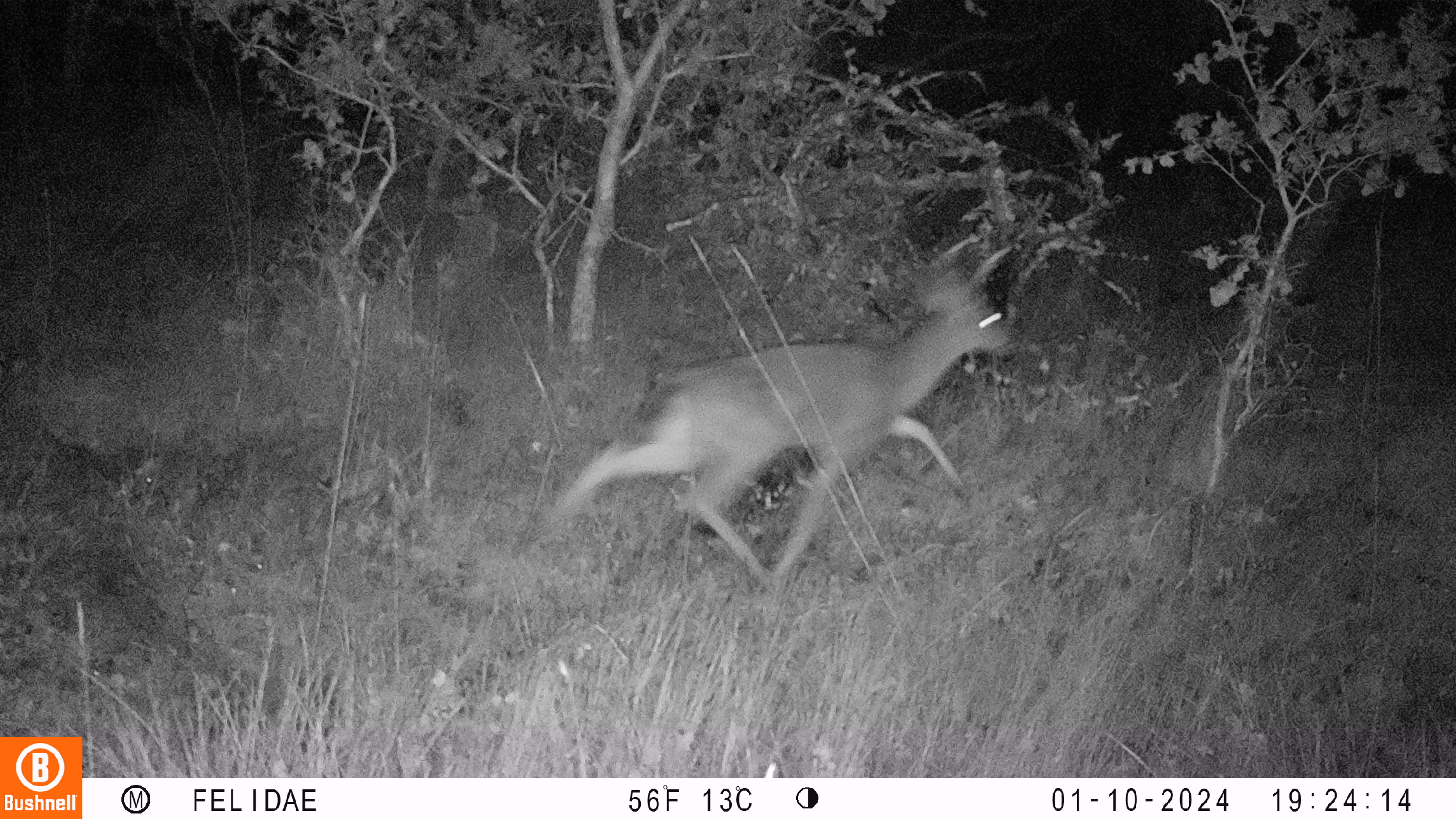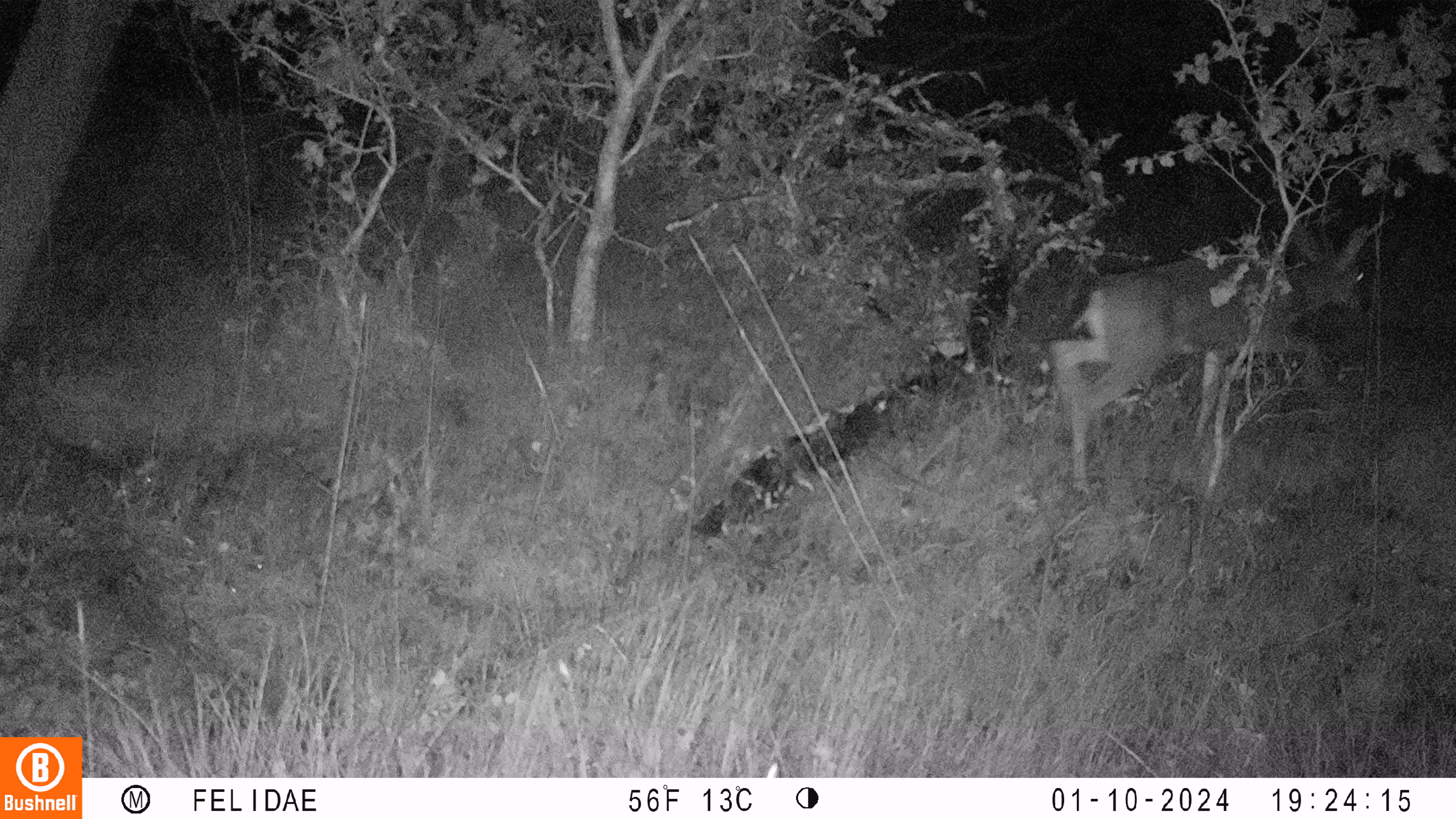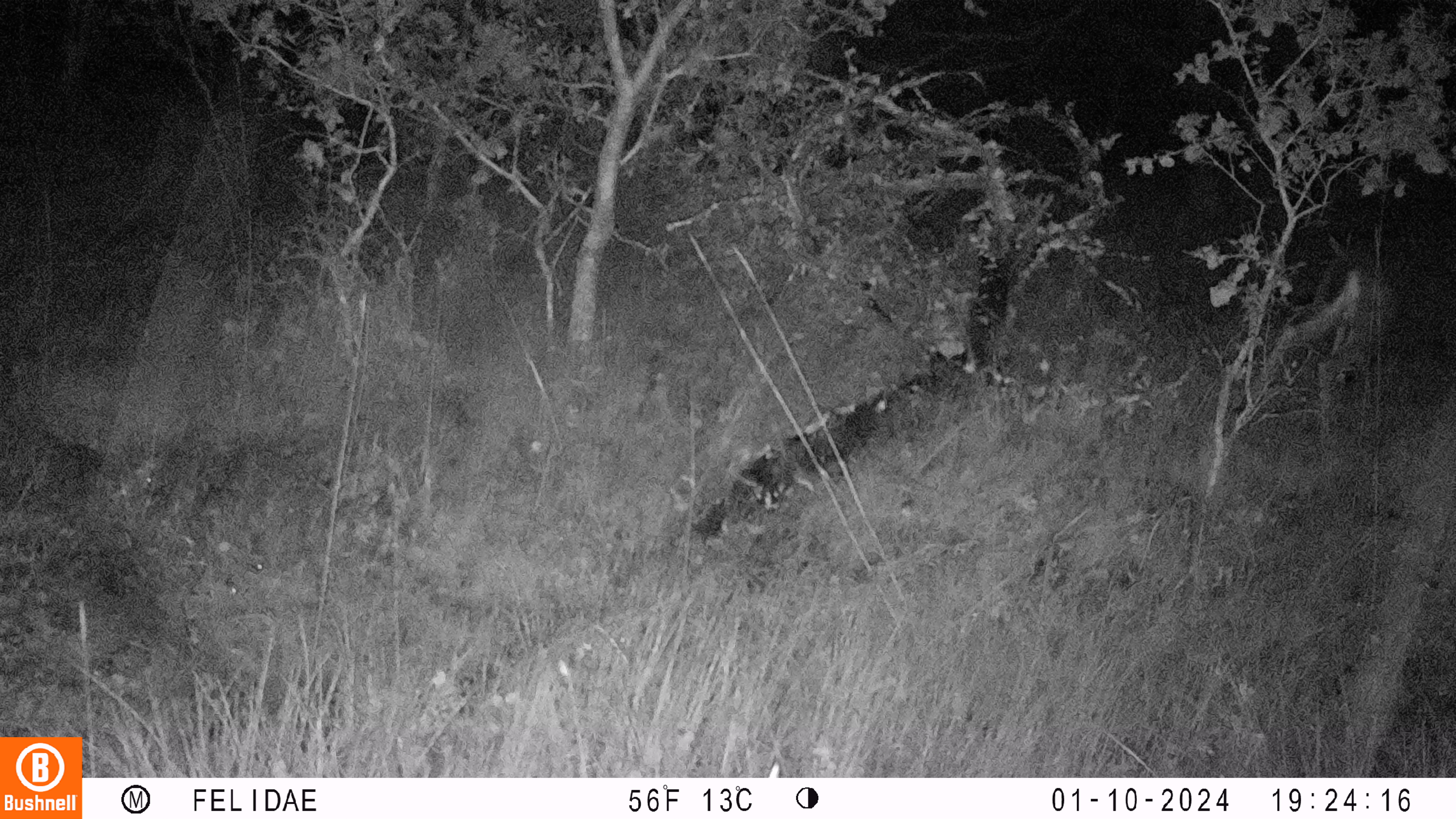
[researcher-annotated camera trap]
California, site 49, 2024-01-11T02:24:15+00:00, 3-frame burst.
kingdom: Animalia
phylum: Chordata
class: Mammalia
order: Artiodactyla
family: Cervidae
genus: Odocoileus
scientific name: Odocoileus hemionus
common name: mule deer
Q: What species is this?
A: Mule deer (Odocoileus hemionus).